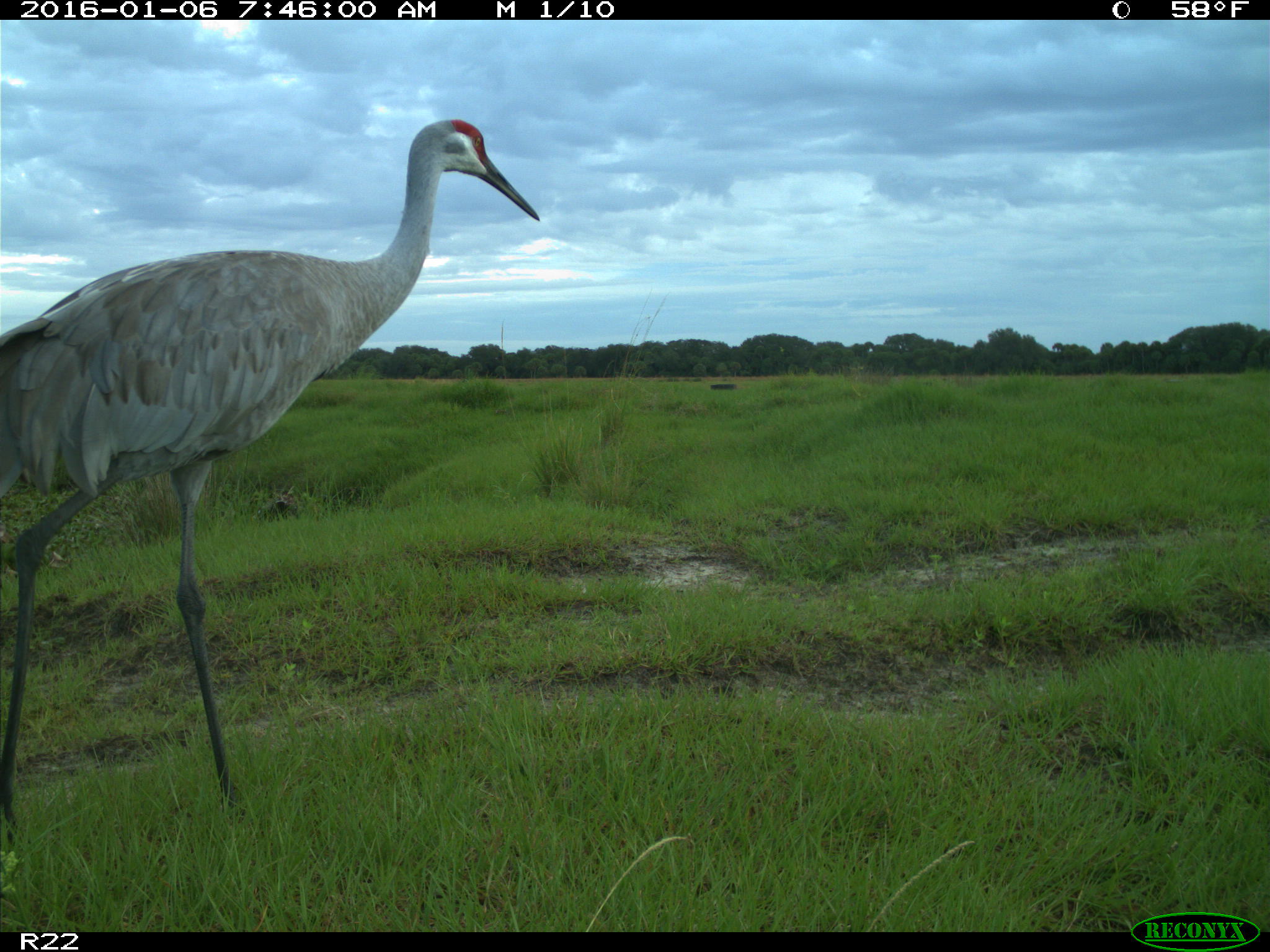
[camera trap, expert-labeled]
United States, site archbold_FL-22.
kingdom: Animalia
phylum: Chordata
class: Aves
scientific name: Aves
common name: birds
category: unidentified bird